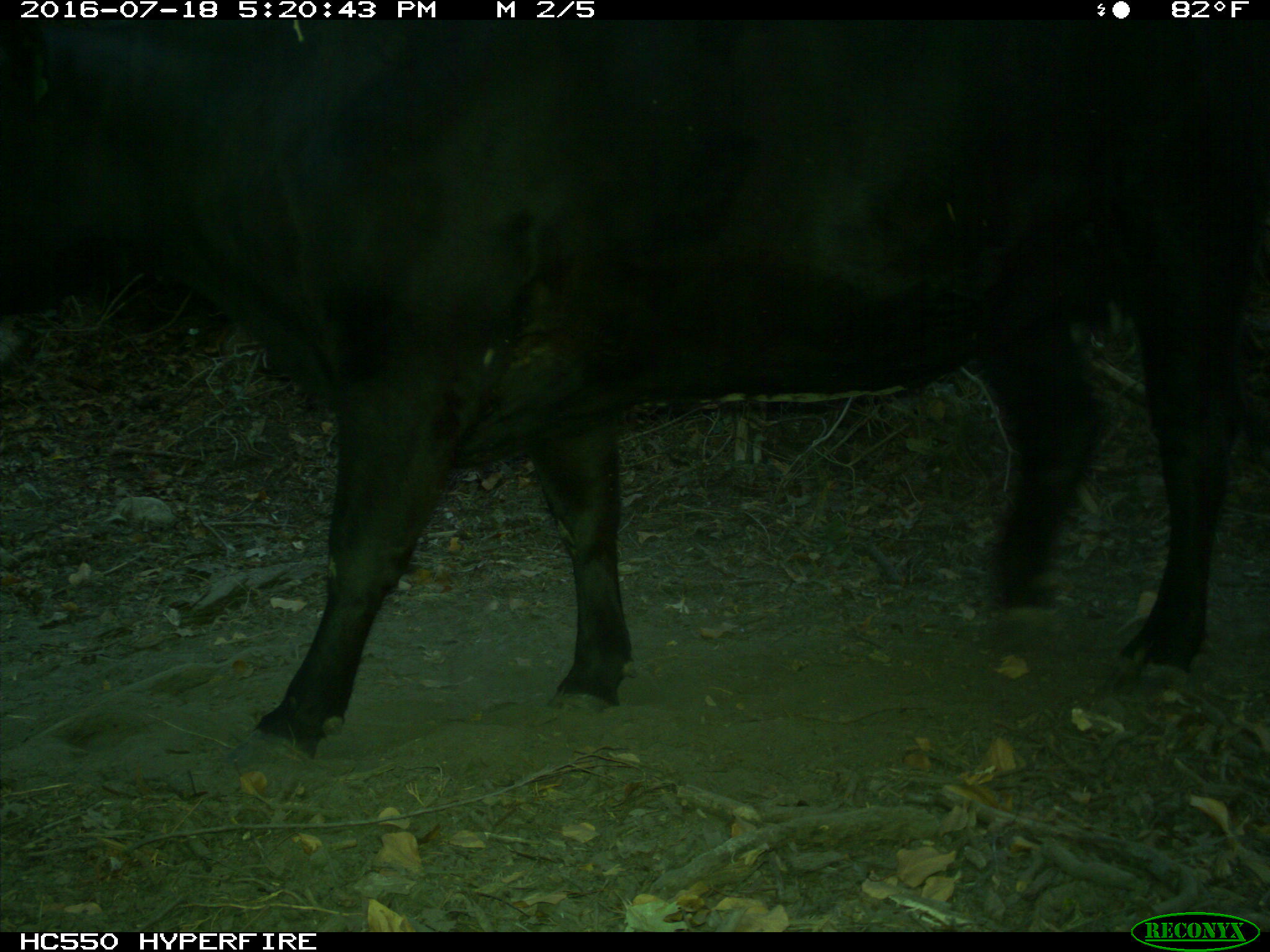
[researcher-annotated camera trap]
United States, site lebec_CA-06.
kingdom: Animalia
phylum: Chordata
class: Mammalia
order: Artiodactyla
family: Bovidae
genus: Bos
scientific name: Bos taurus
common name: domestic cow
Bos taurus (domestic cow).